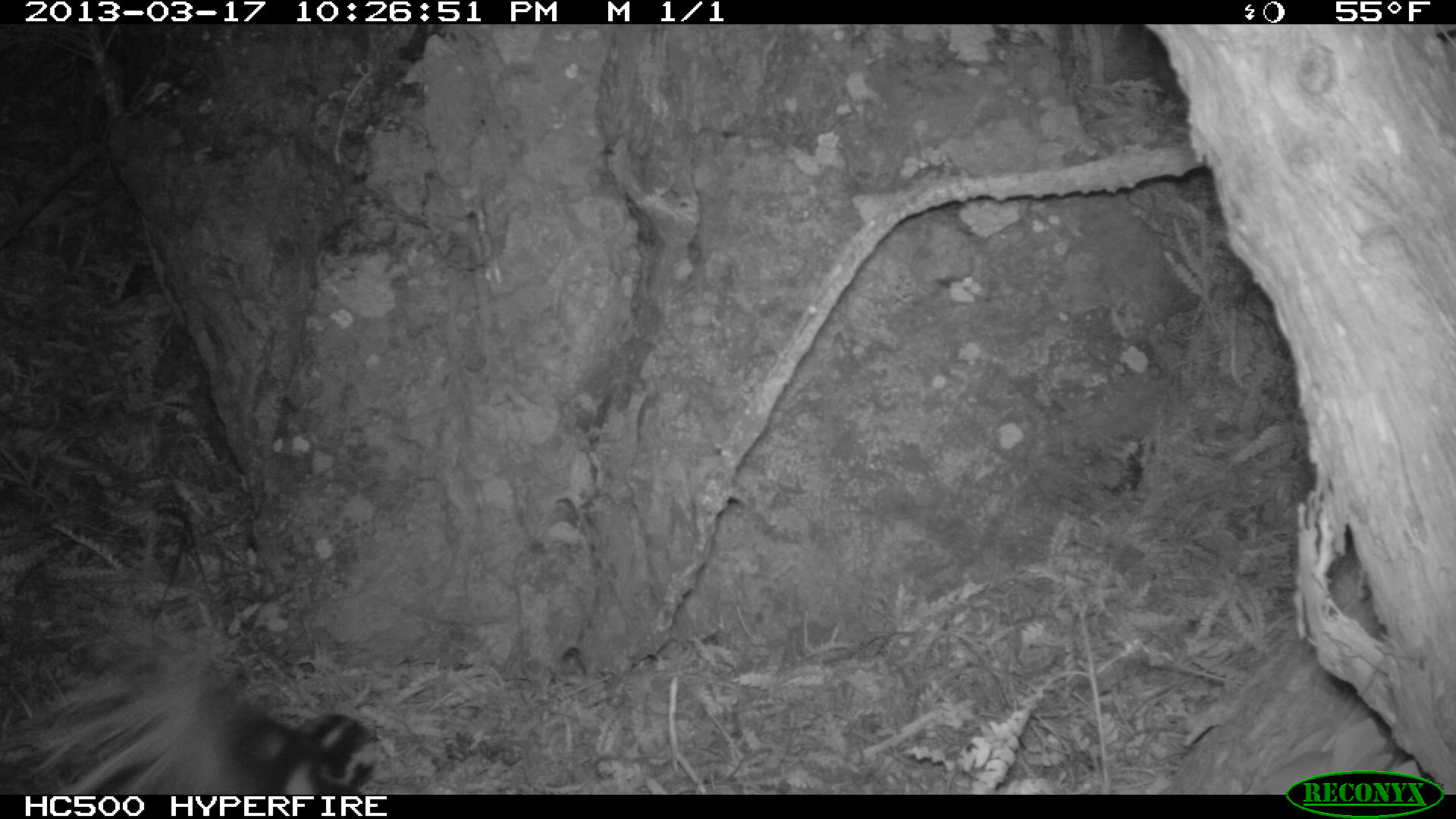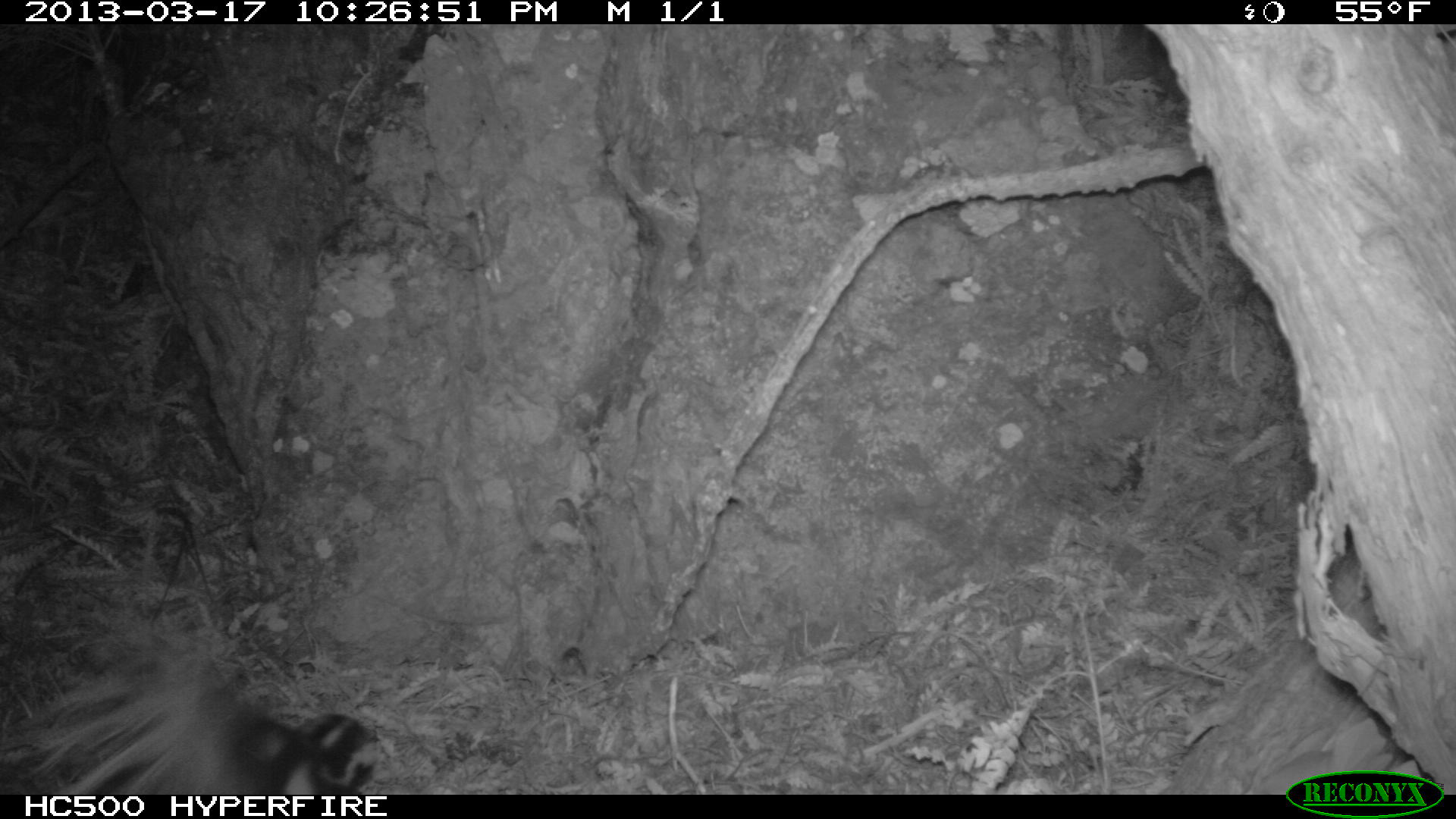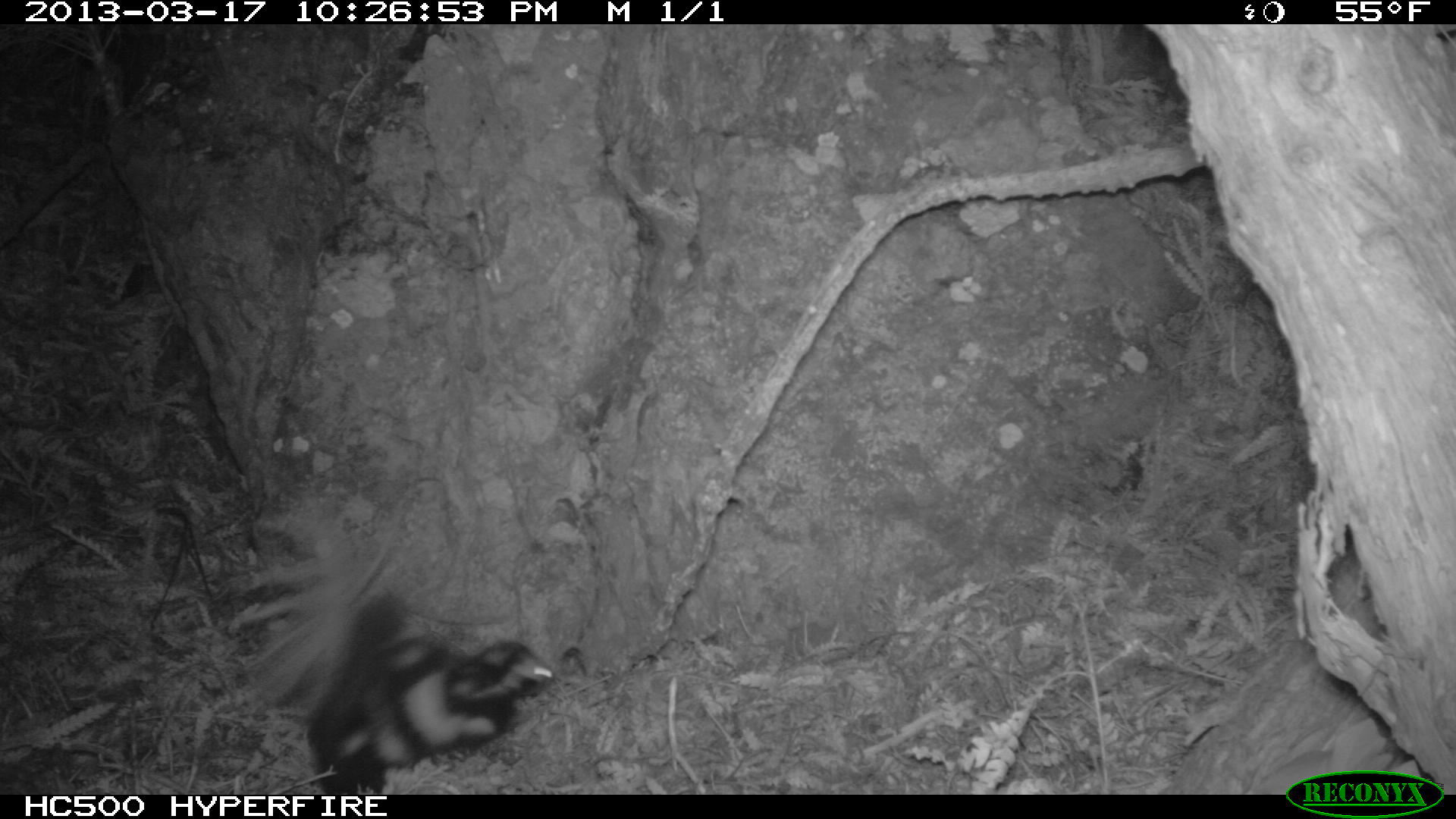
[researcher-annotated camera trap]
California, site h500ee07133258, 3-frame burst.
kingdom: Animalia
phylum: Chordata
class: Mammalia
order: Carnivora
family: Mephitidae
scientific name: Mephitidae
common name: skunk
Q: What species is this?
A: Skunk (Mephitidae).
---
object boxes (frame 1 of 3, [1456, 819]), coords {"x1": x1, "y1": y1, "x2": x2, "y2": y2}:
skunk: {"x1": 24, "y1": 656, "x2": 379, "y2": 795}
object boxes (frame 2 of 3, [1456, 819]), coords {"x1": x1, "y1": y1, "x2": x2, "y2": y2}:
skunk: {"x1": 16, "y1": 614, "x2": 381, "y2": 793}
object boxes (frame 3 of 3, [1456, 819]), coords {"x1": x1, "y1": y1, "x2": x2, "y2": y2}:
skunk: {"x1": 232, "y1": 515, "x2": 560, "y2": 798}